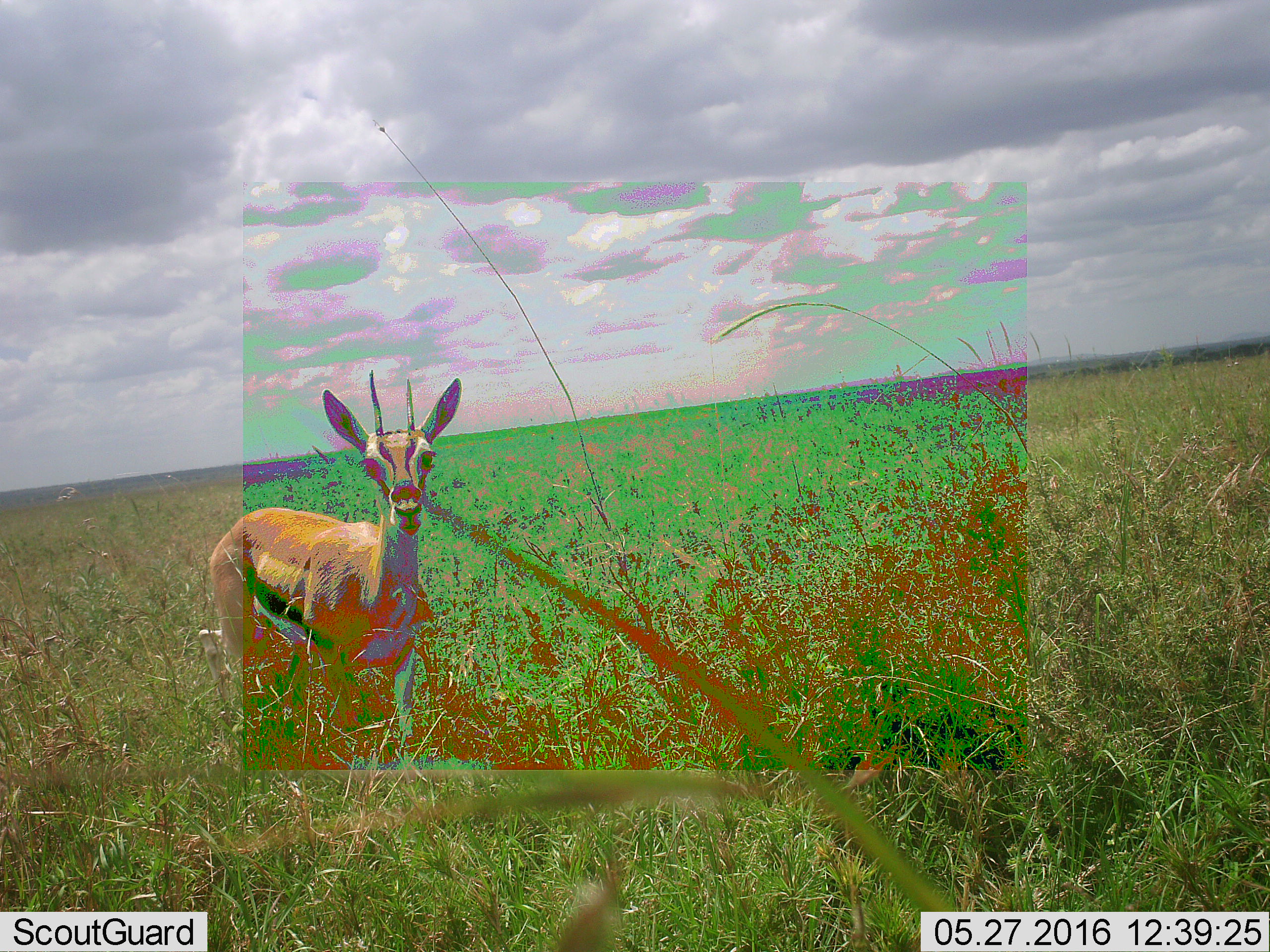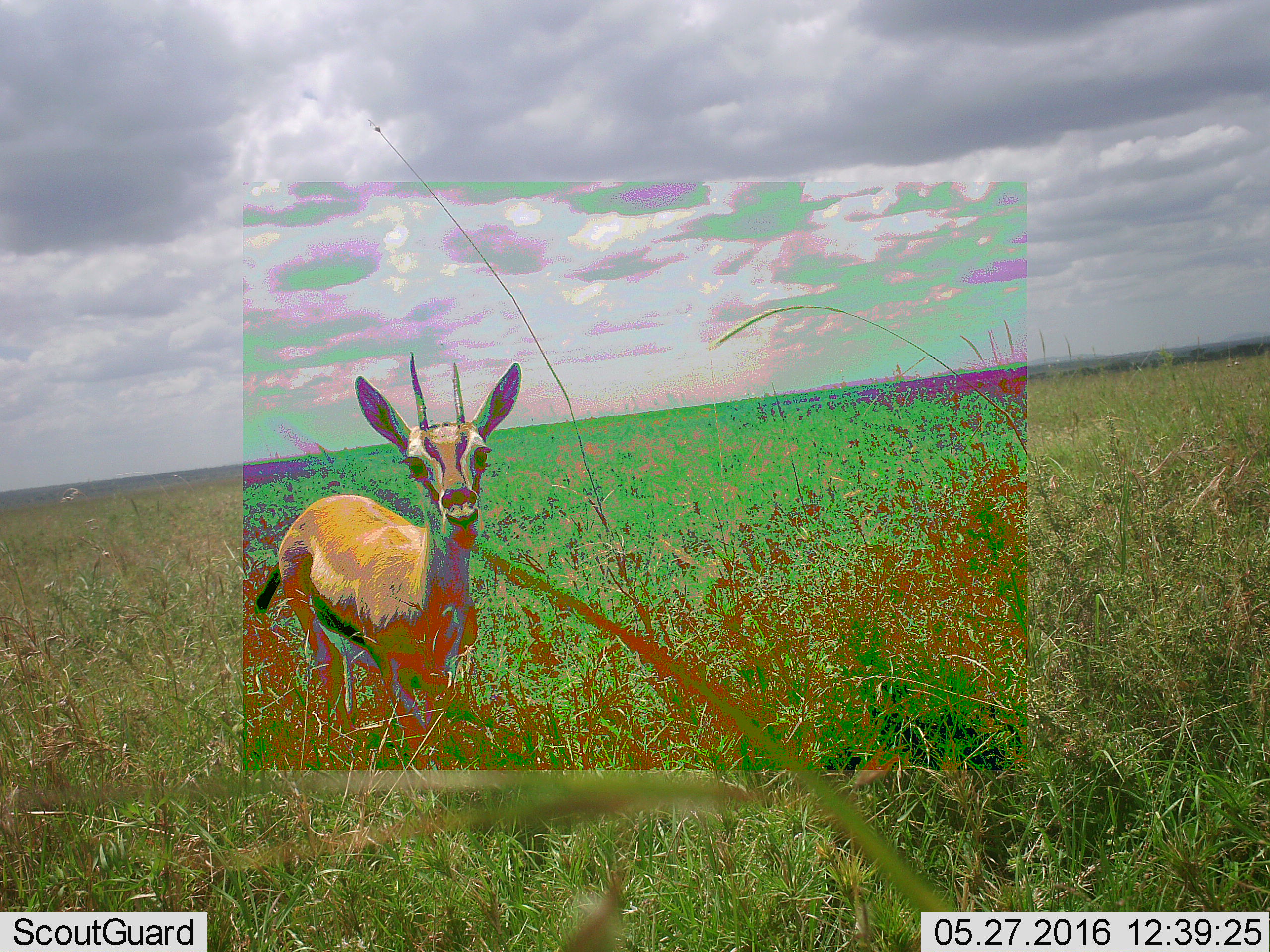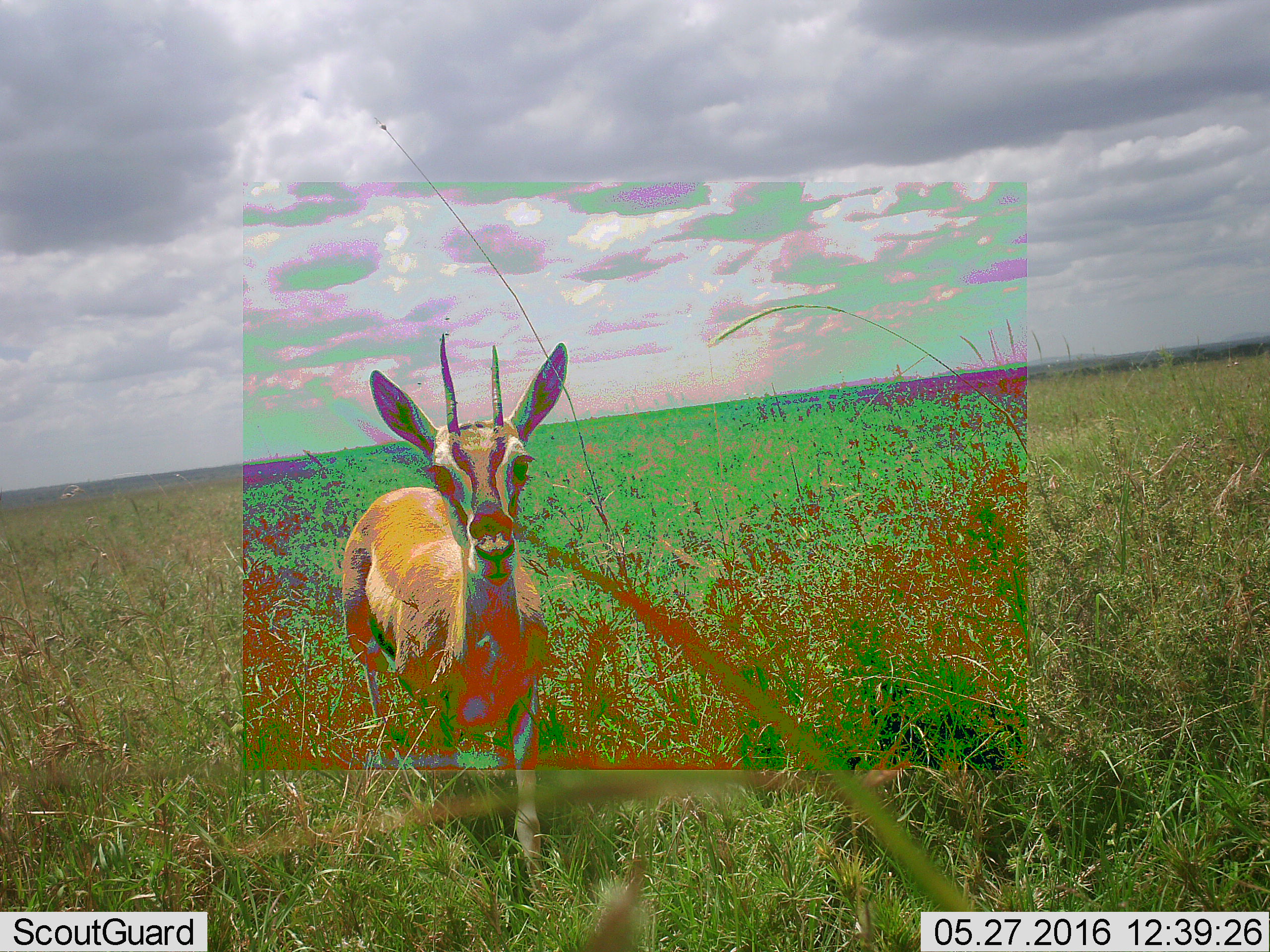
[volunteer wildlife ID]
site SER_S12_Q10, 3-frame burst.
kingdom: Animalia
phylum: Chordata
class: Mammalia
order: Artiodactyla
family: Bovidae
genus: Eudorcas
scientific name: Eudorcas thomsonii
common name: thomson's gazelle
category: gazellethomsons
Gazellethomsons (thomson's gazelle) (Eudorcas thomsonii), count 1. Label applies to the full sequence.